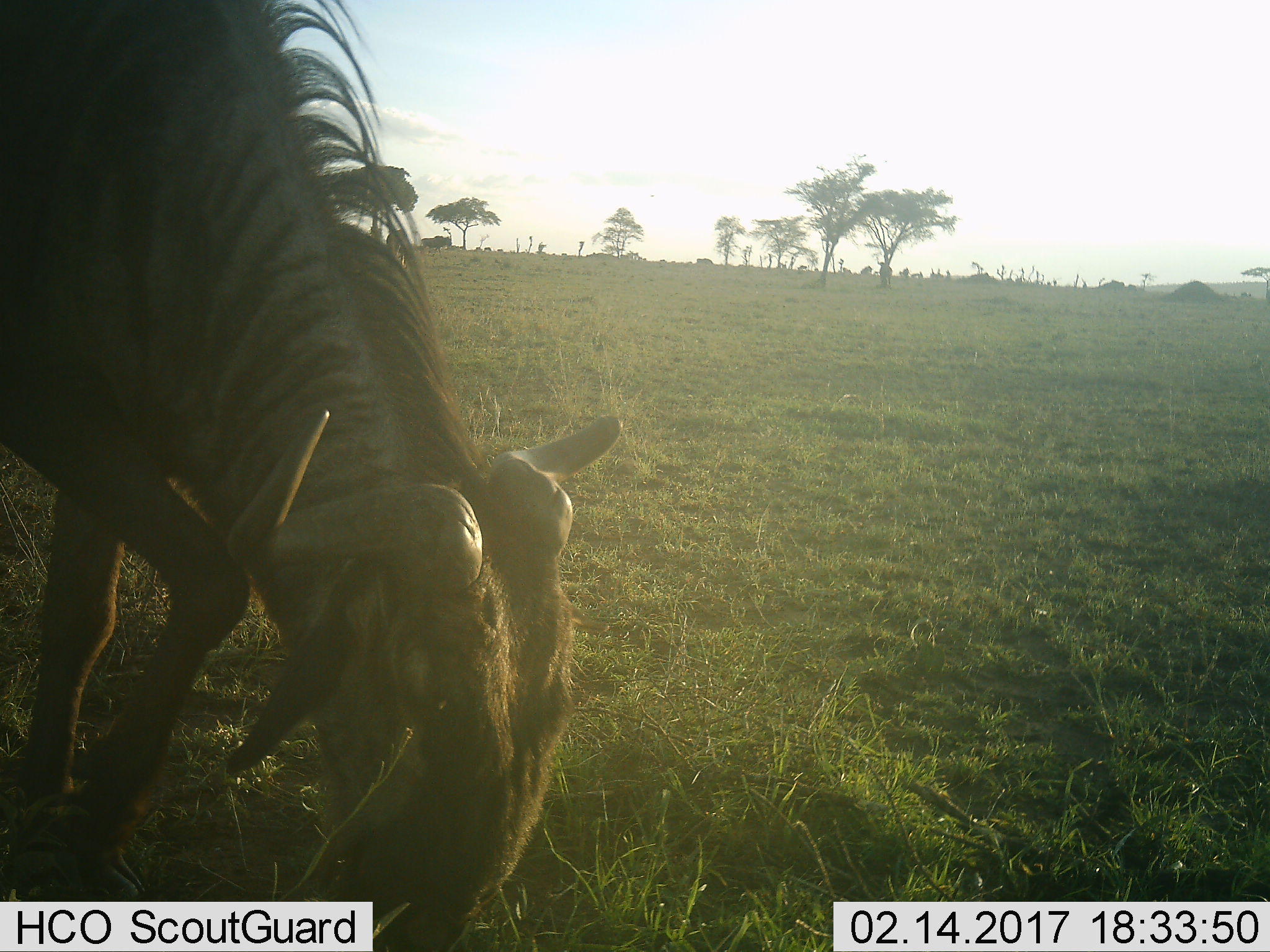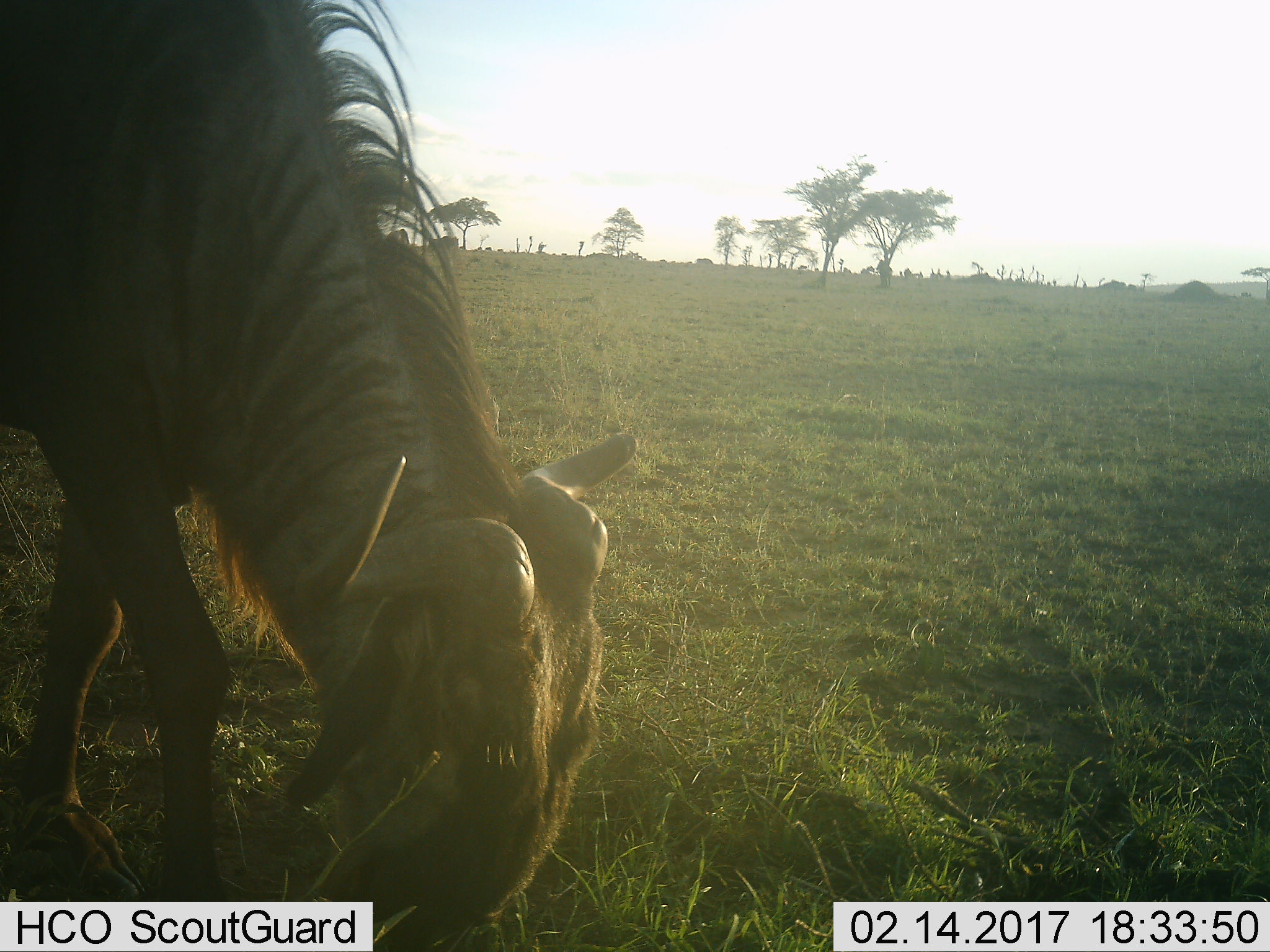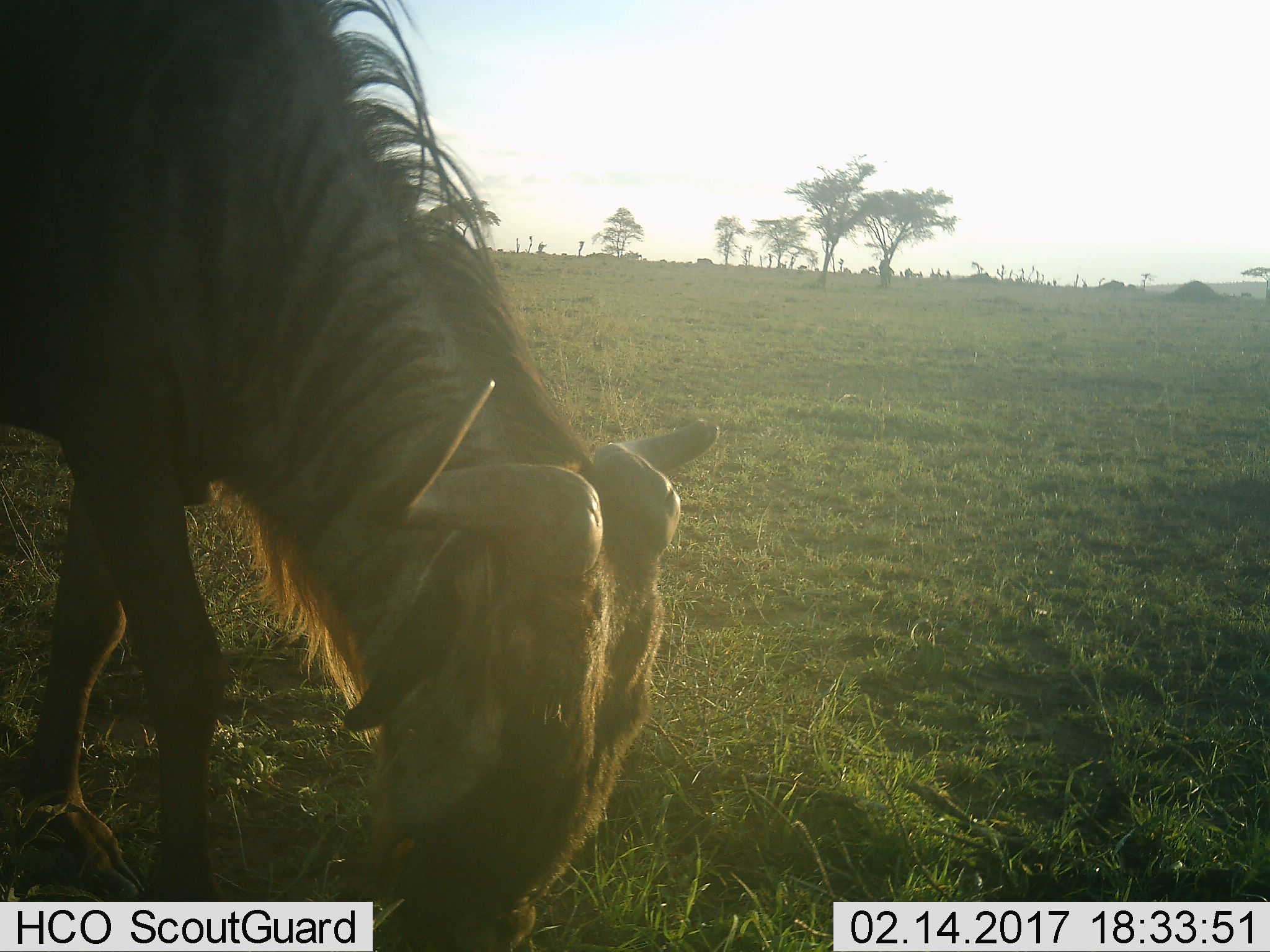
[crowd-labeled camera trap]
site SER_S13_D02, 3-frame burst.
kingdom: Animalia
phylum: Chordata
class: Mammalia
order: Artiodactyla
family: Bovidae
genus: Connochaetes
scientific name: Connochaetes taurinus taurinus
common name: blue wildebeest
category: wildebeestblue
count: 1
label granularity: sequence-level